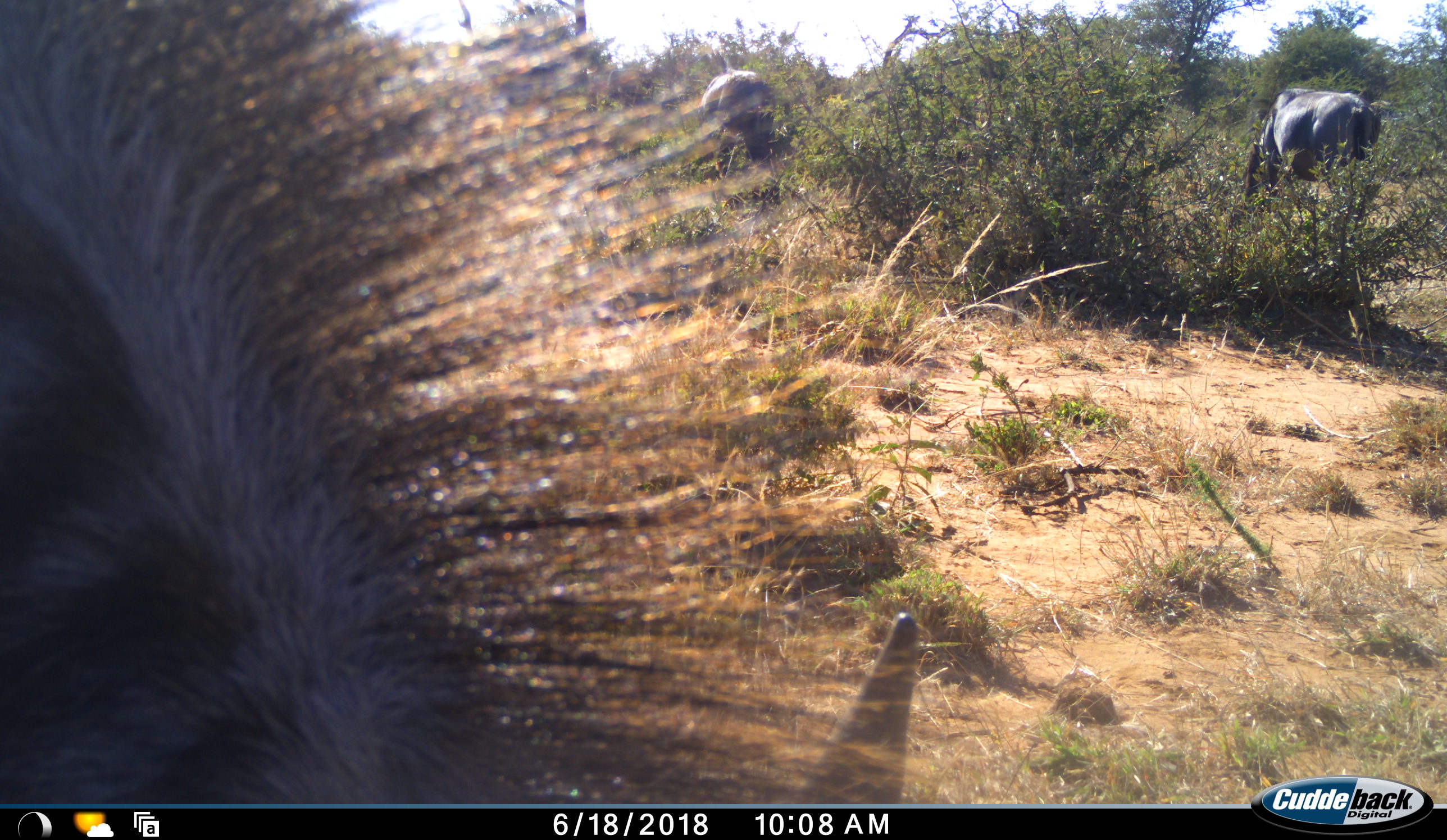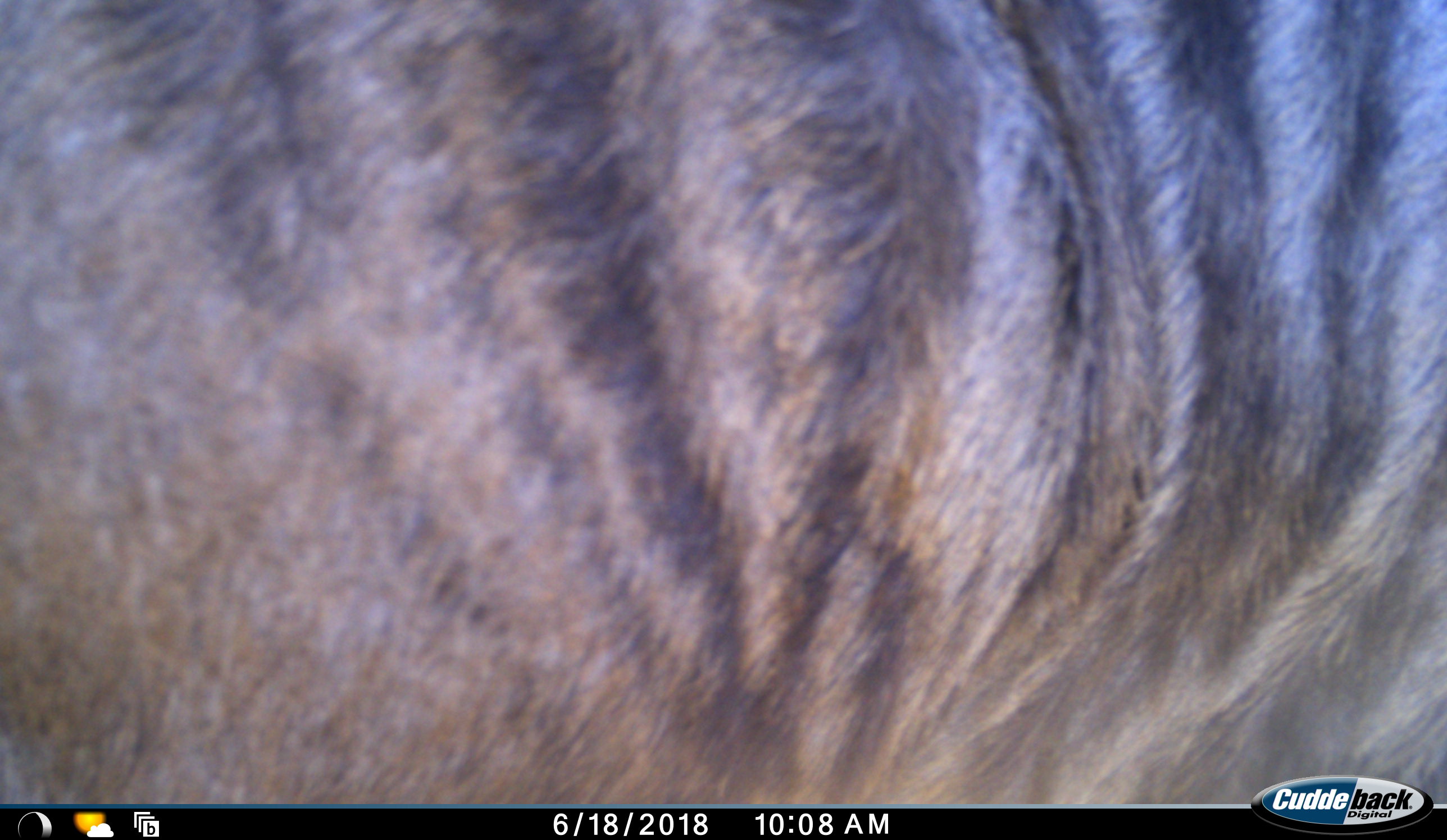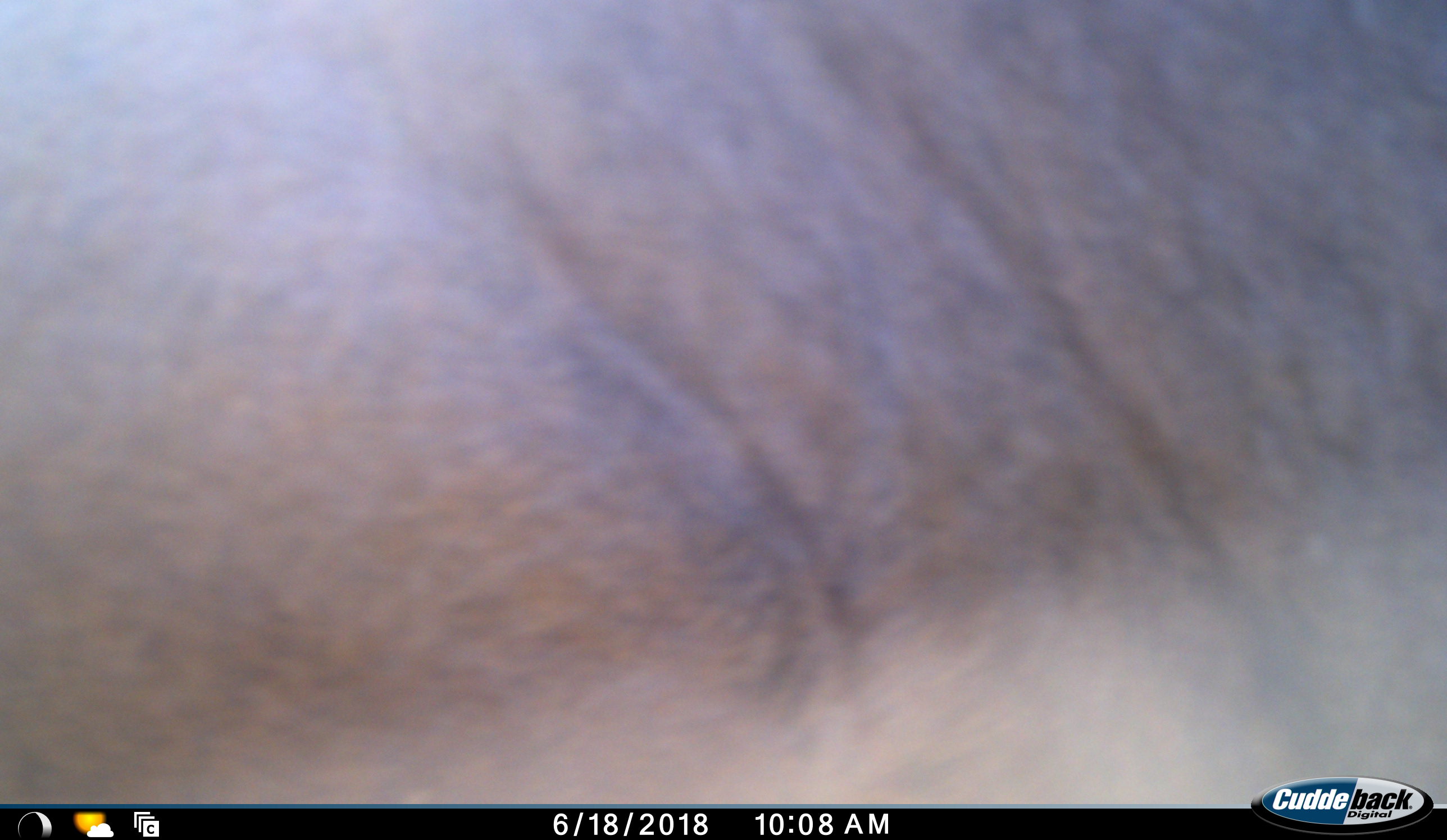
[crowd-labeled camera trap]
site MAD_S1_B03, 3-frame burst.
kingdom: Animalia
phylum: Chordata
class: Mammalia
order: Artiodactyla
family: Bovidae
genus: Connochaetes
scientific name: Connochaetes taurinus taurinus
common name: blue wildebeest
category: wildebeestblue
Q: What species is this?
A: Wildebeestblue (blue wildebeest) (Connochaetes taurinus taurinus).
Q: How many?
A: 3.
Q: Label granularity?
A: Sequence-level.